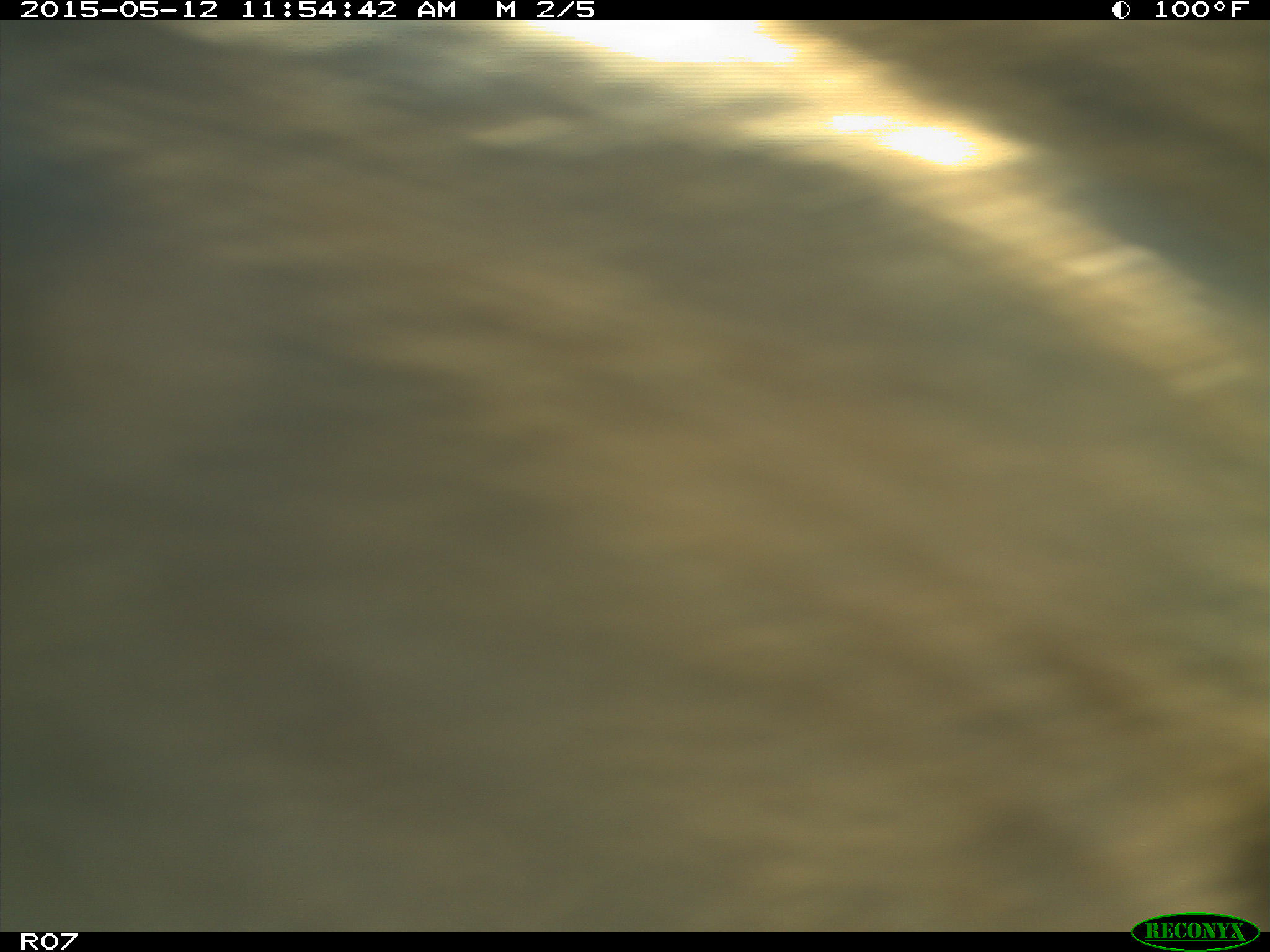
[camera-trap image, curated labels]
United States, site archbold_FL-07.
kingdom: Animalia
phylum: Chordata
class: Mammalia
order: Artiodactyla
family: Bovidae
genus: Bos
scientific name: Bos taurus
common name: domestic cow